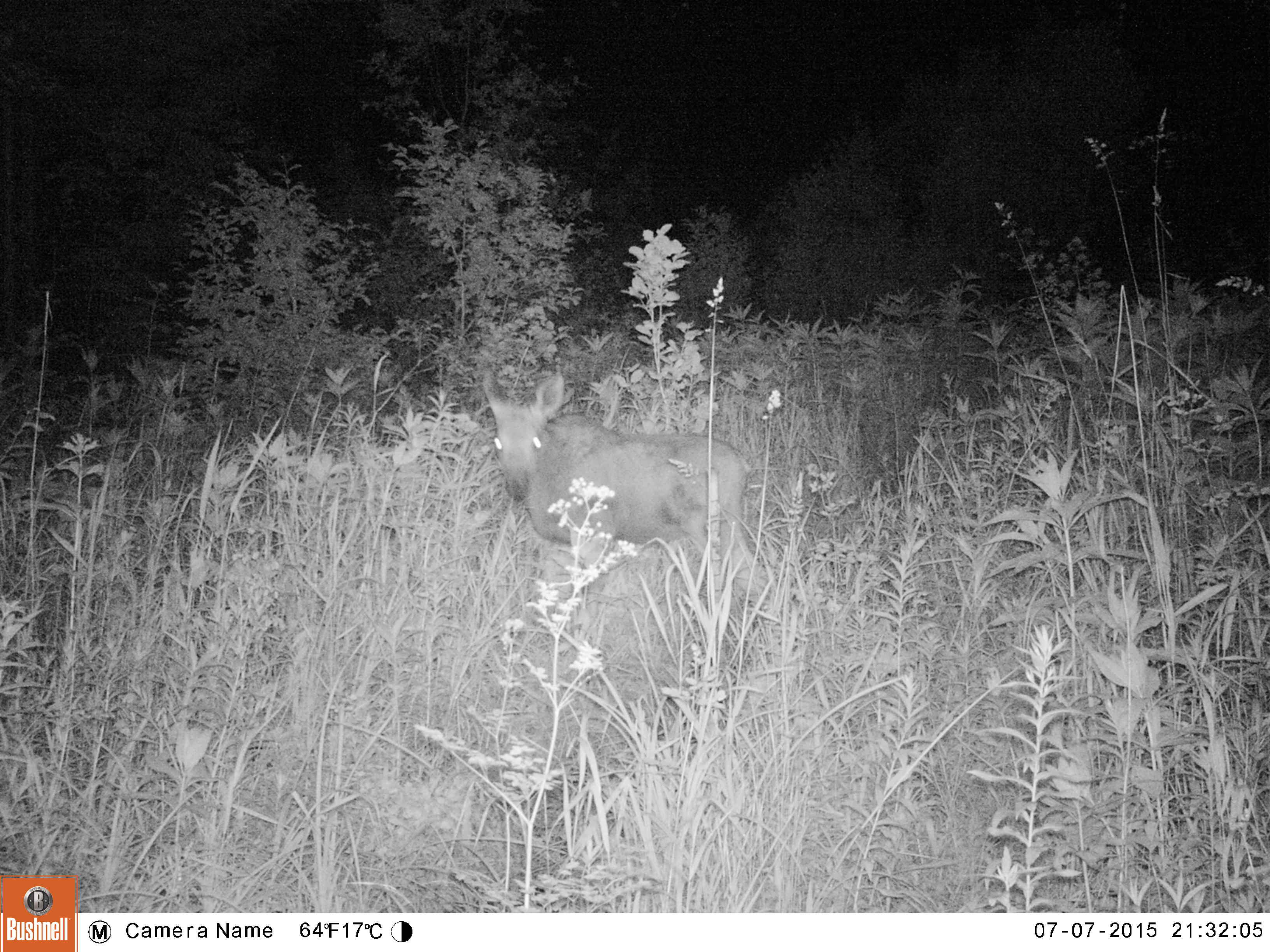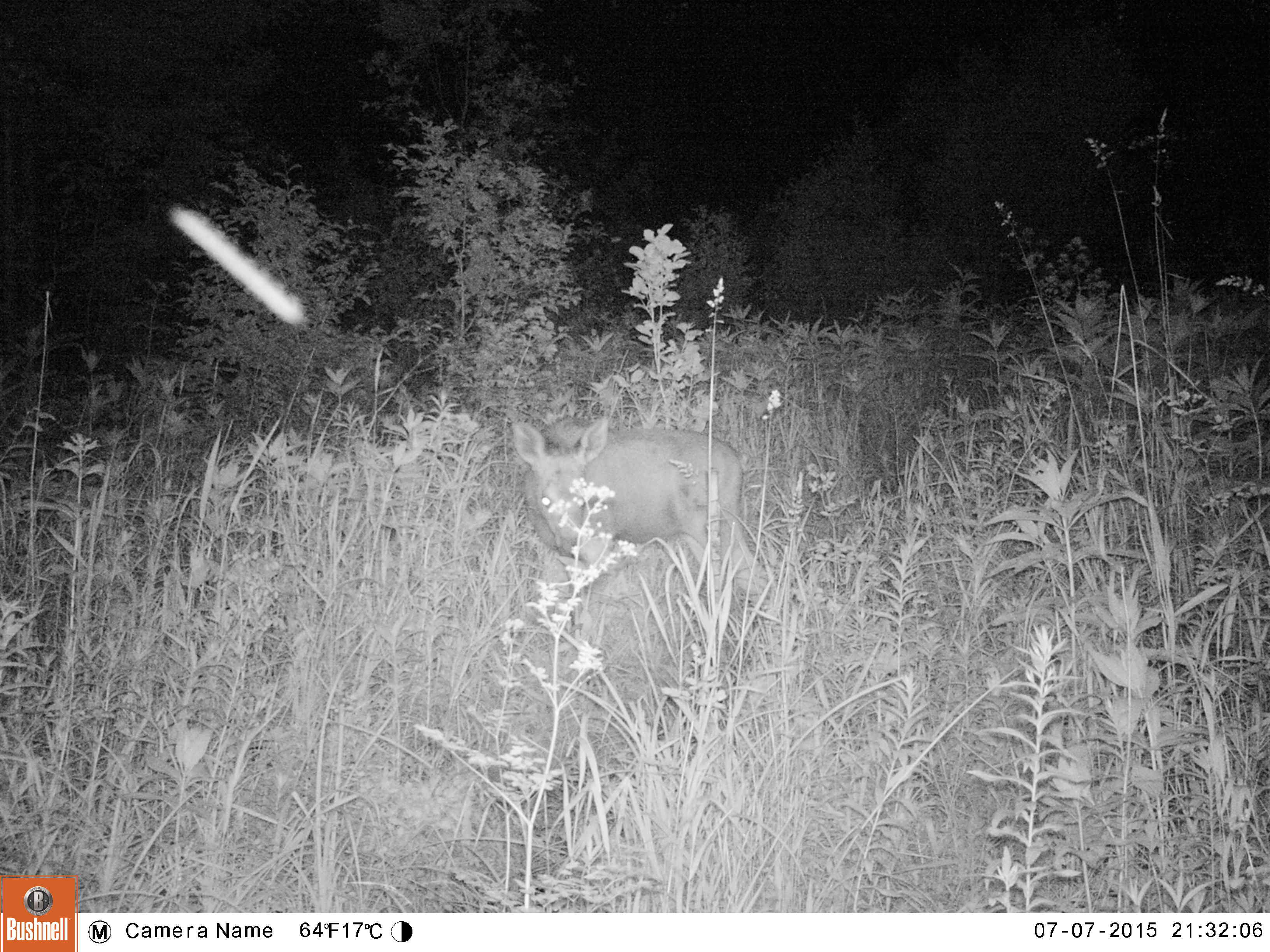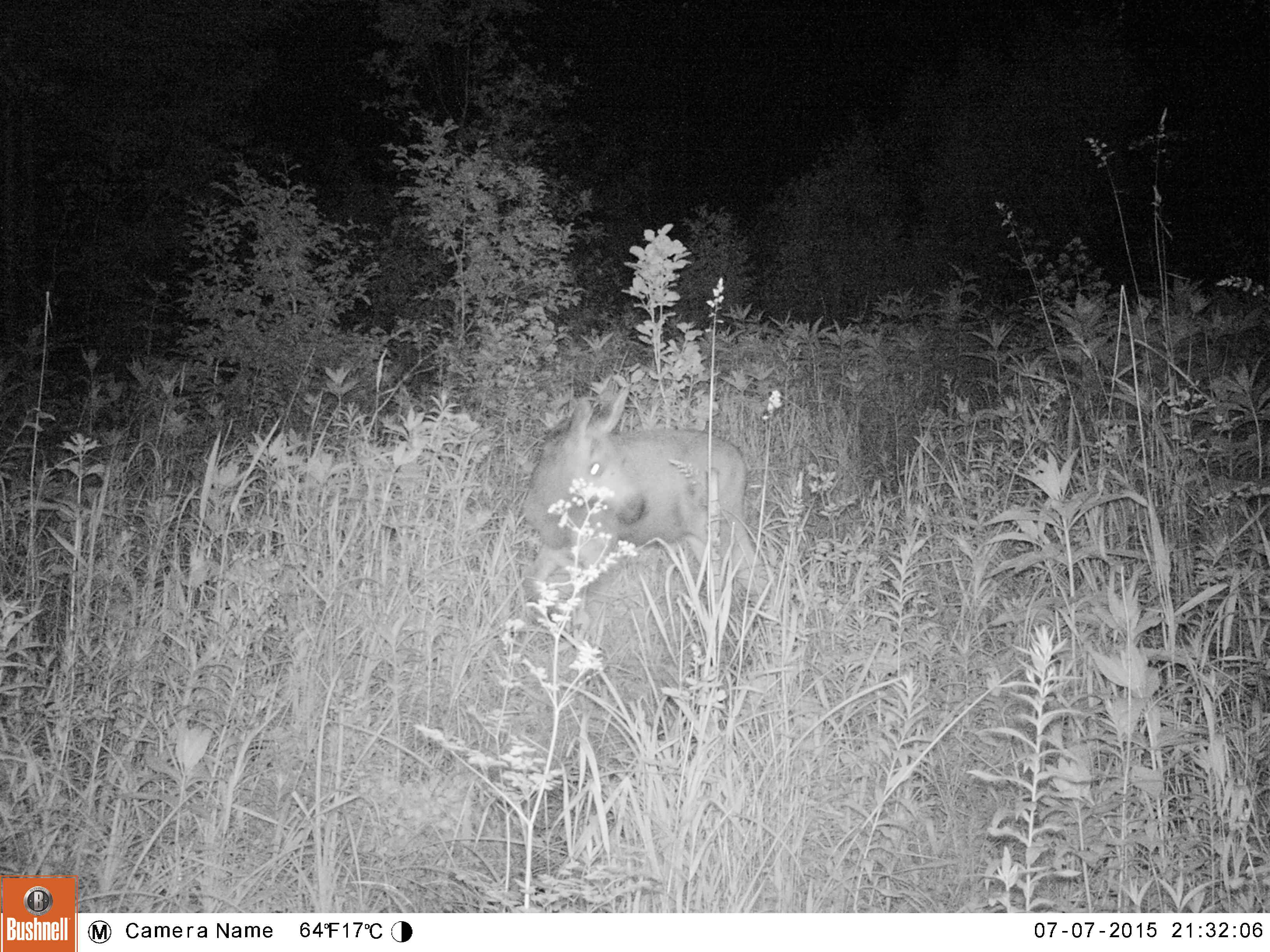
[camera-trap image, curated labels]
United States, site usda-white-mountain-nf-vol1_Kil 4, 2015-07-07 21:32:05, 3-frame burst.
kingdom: Animalia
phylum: Chordata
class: Mammalia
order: Artiodactyla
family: Cervidae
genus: Alces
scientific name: Alces alces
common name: moose